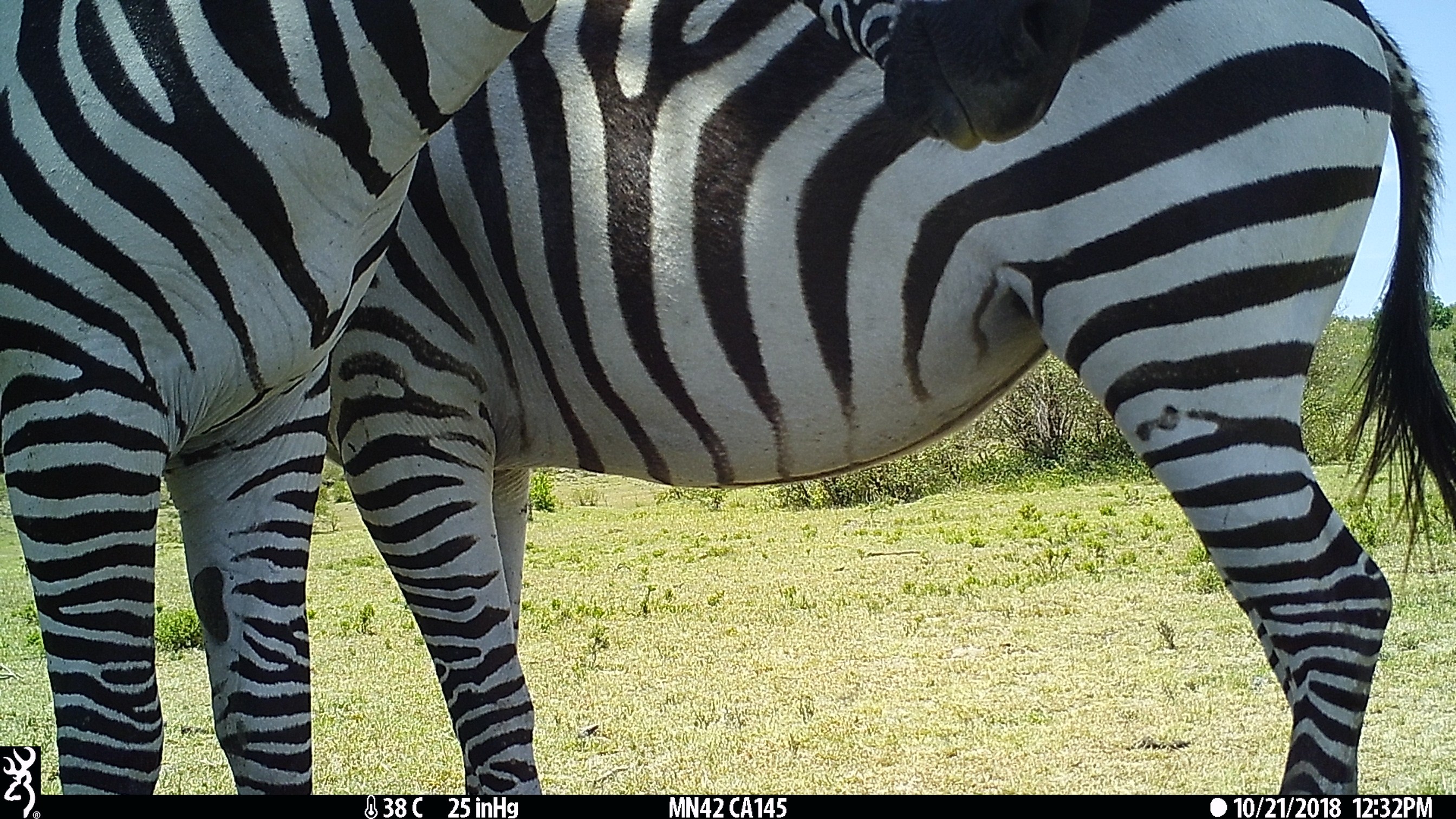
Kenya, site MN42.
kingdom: Animalia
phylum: Chordata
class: Mammalia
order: Perissodactyla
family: Equidae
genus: Equus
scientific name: Equus quagga burchellii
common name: burchell's zebra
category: zebra